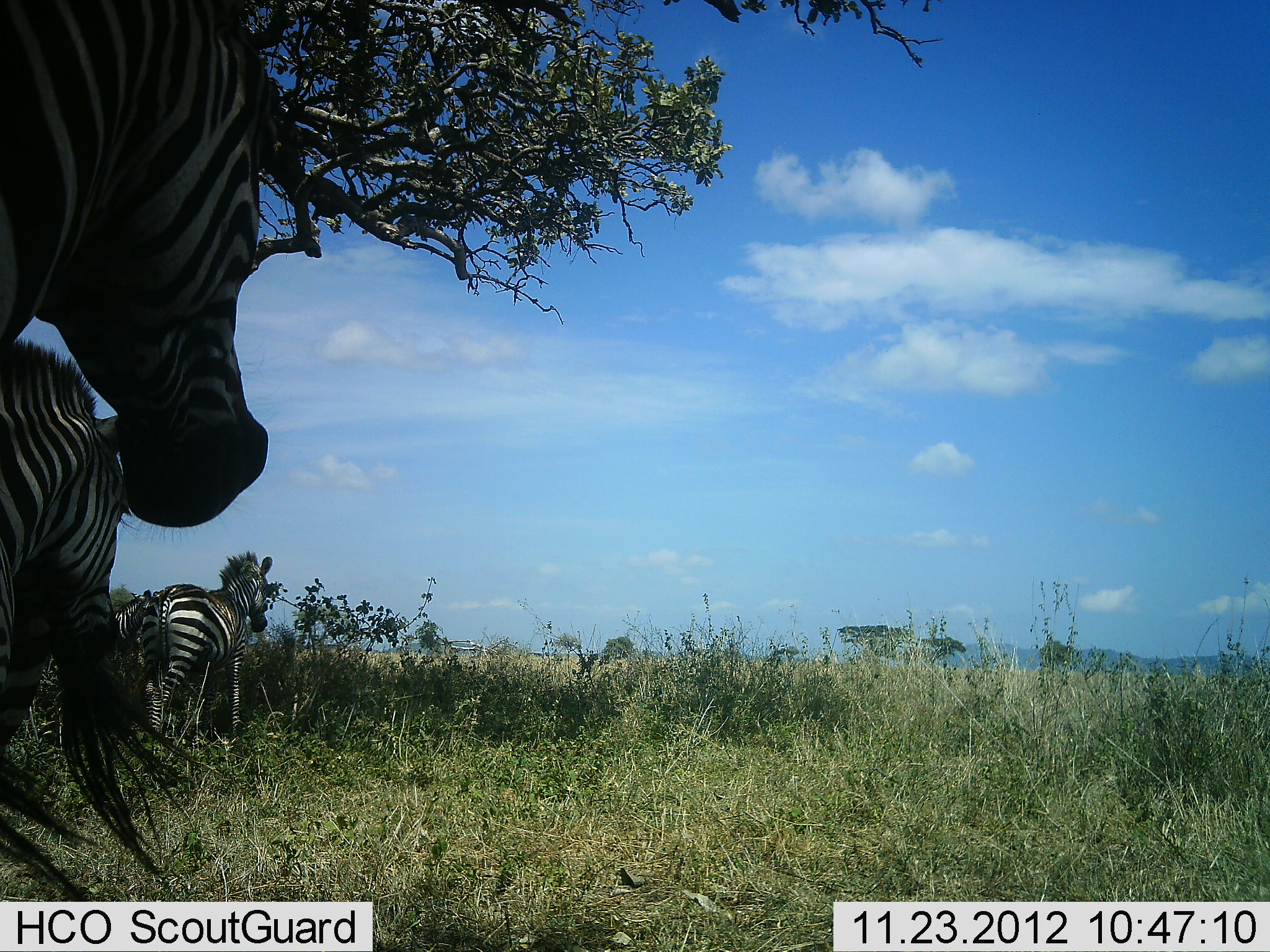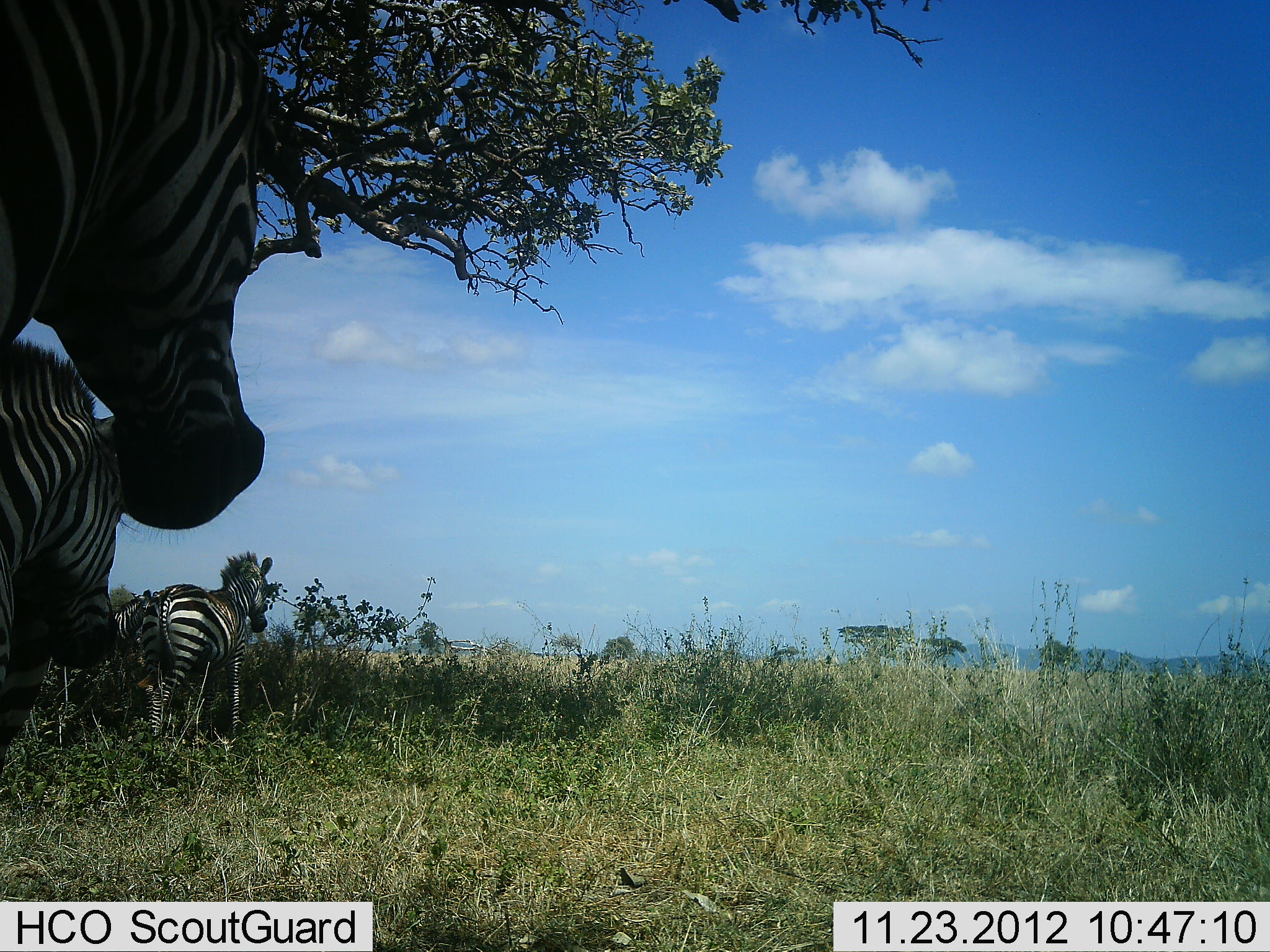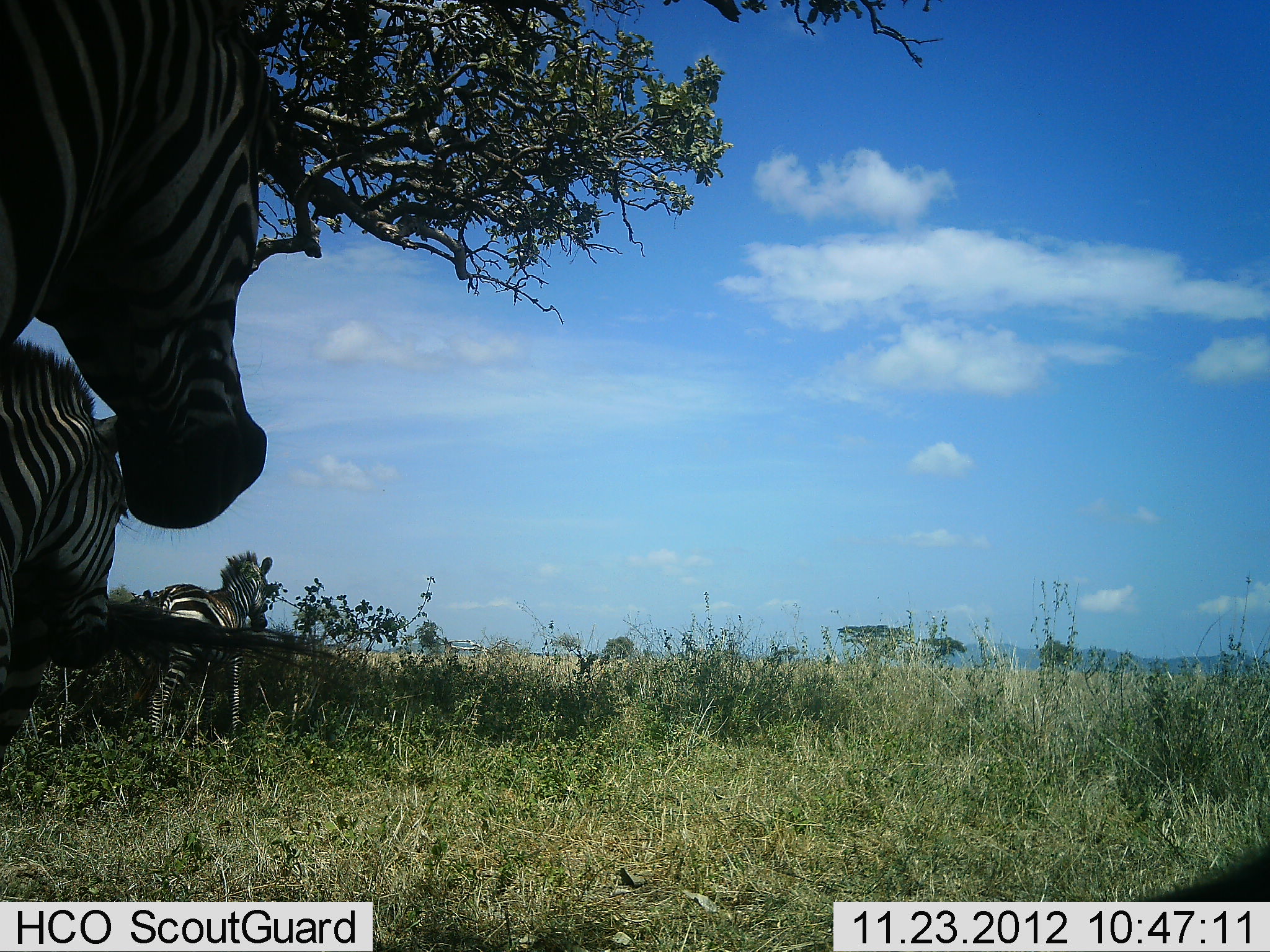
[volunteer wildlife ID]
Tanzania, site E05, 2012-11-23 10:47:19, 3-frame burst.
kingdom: Animalia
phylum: Chordata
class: Mammalia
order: Perissodactyla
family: Equidae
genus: Equus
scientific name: Equus quagga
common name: plains zebra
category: zebra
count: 4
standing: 60%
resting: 10%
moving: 30%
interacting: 0%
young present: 40%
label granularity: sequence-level